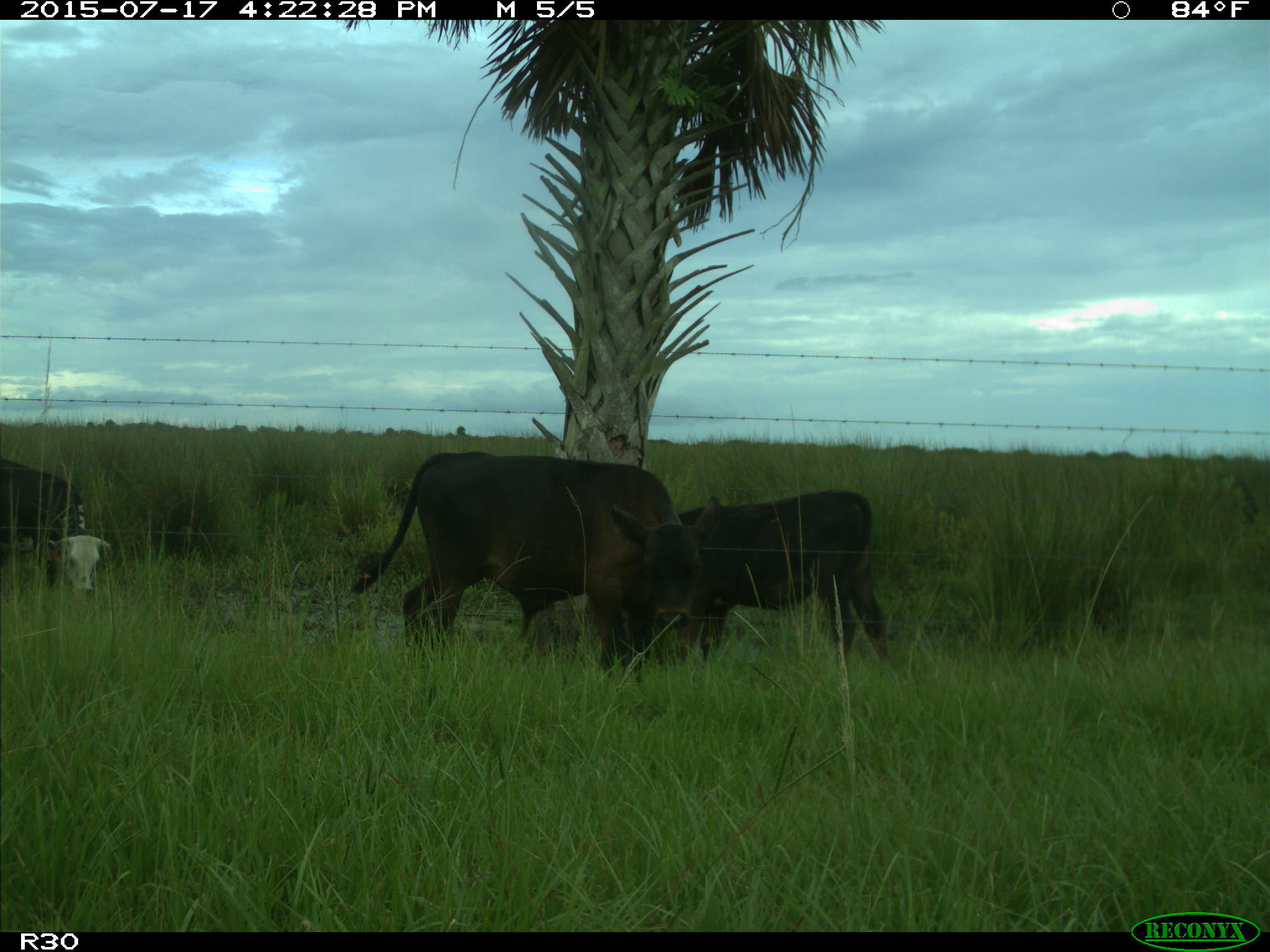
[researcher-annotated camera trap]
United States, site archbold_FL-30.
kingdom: Animalia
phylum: Chordata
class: Mammalia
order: Artiodactyla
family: Bovidae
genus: Bos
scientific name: Bos taurus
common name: domestic cow